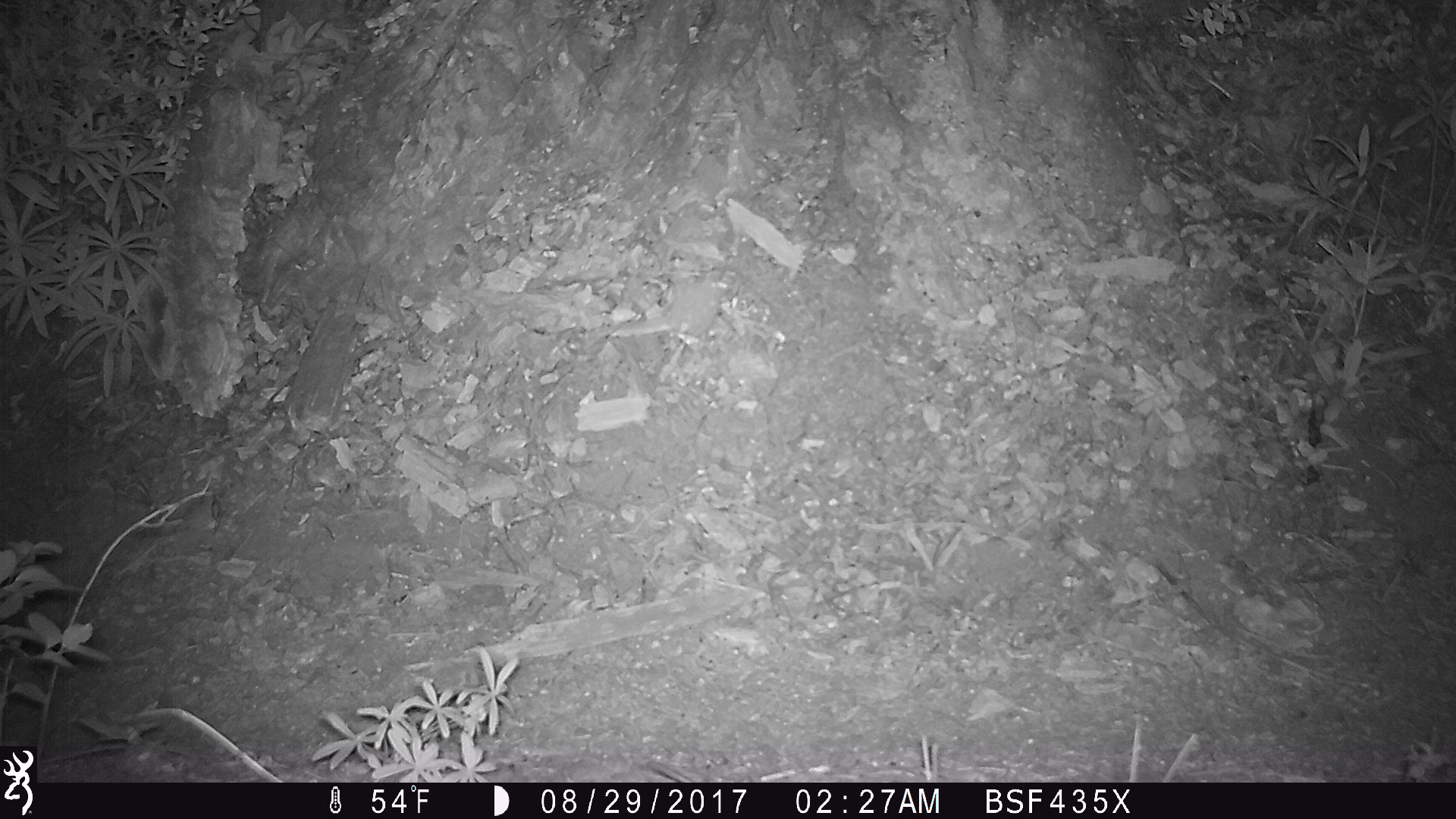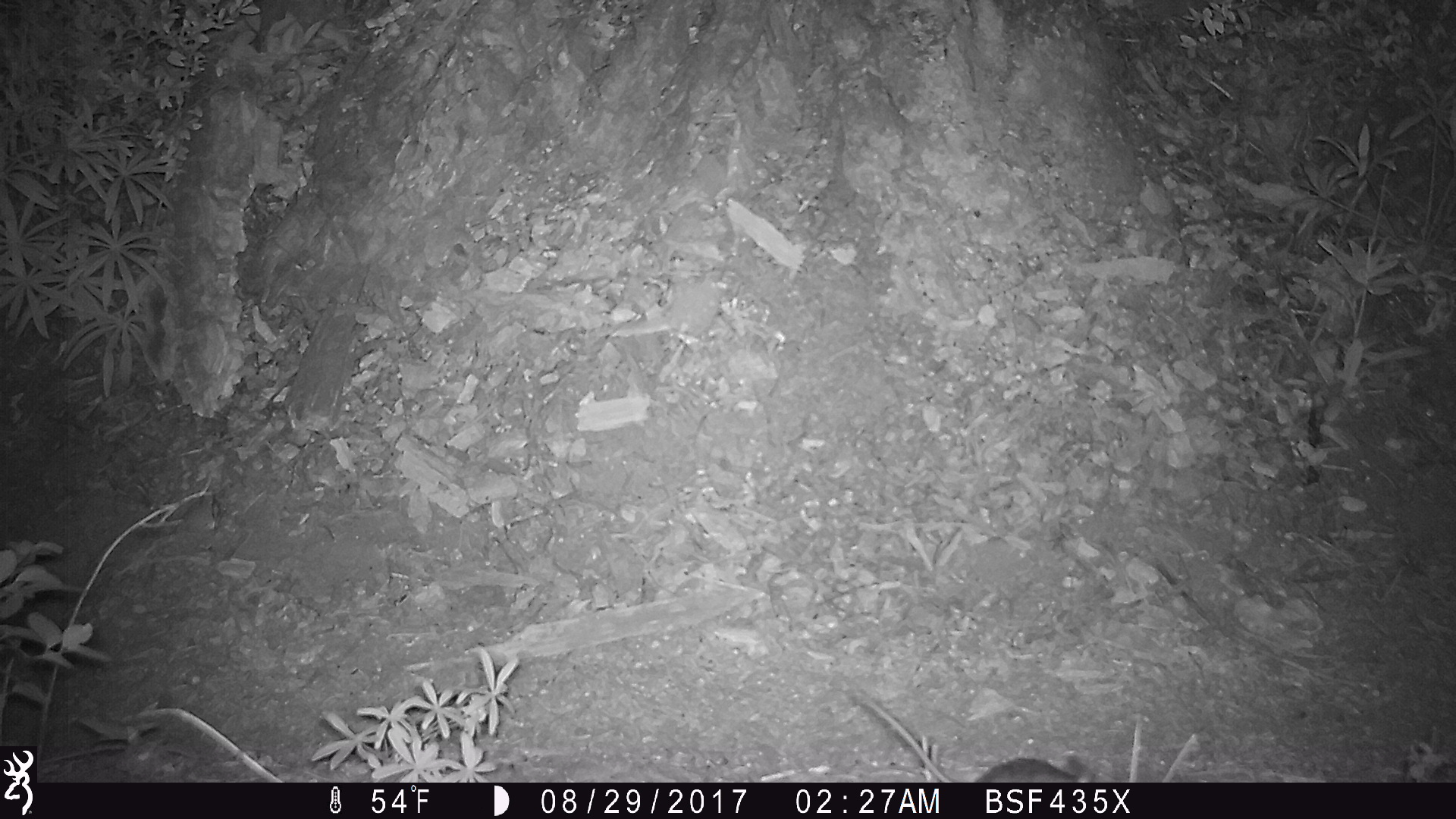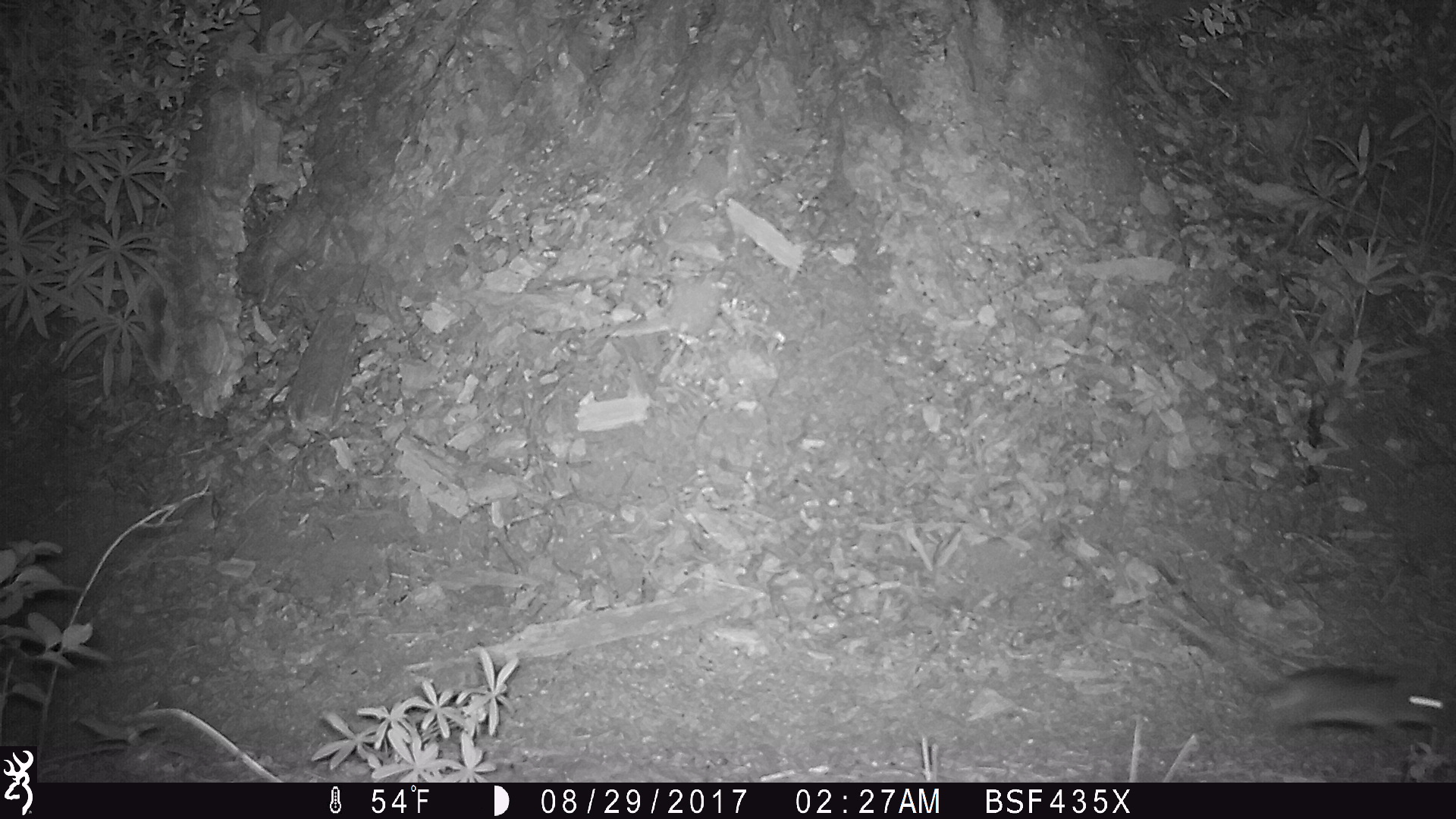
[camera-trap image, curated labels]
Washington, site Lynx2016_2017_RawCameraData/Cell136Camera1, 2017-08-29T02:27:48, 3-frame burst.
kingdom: Animalia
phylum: Chordata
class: Mammalia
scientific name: Mammalia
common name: small mammal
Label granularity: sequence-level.